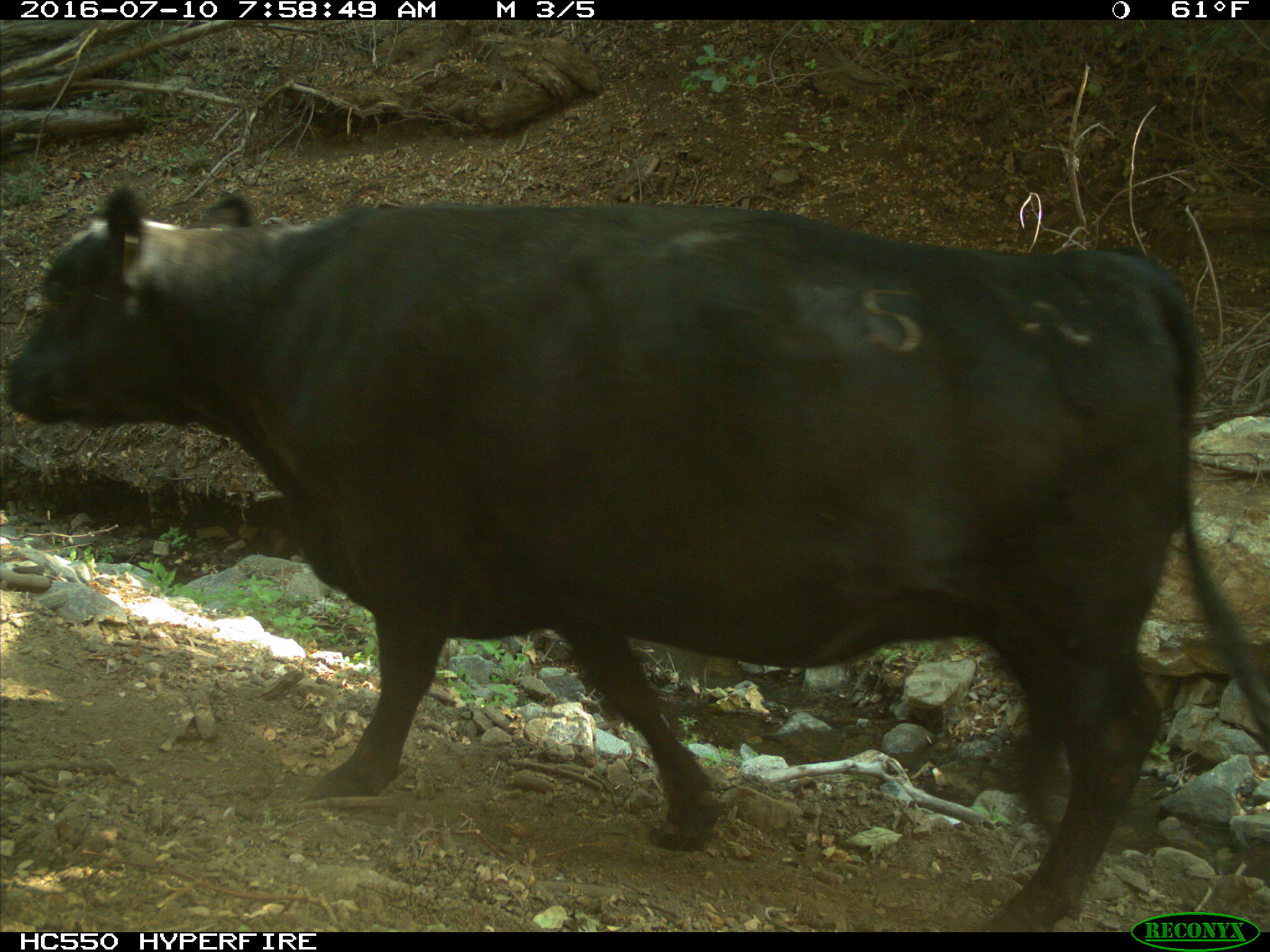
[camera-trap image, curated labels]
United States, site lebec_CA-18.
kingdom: Animalia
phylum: Chordata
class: Mammalia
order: Artiodactyla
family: Bovidae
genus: Bos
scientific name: Bos taurus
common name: domestic cow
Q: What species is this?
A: Bos taurus (domestic cow).